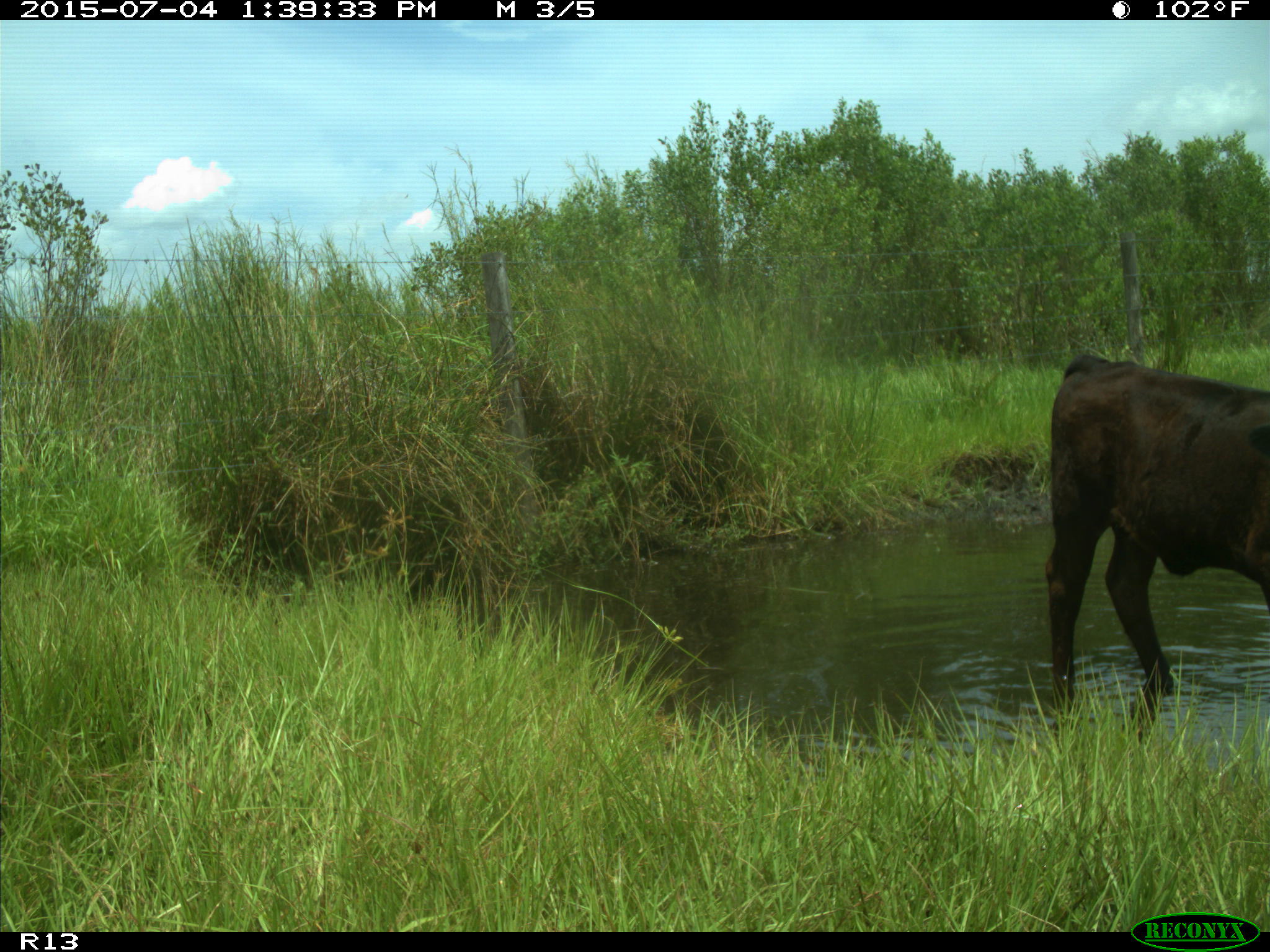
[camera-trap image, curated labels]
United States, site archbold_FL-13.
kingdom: Animalia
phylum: Chordata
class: Mammalia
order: Artiodactyla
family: Bovidae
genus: Bos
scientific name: Bos taurus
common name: domestic cow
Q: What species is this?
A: Bos taurus (domestic cow).